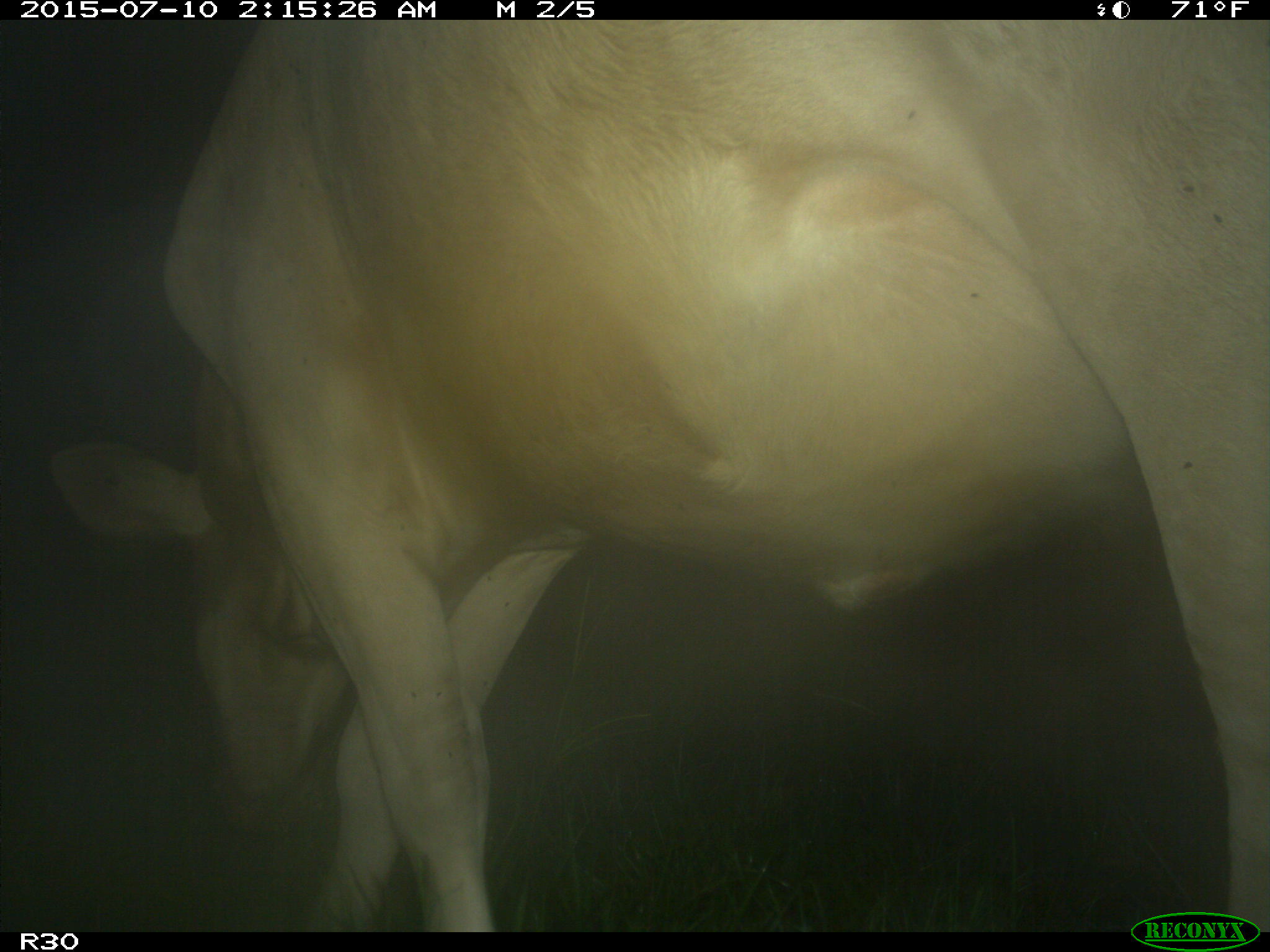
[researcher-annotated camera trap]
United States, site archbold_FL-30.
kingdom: Animalia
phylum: Chordata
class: Mammalia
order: Artiodactyla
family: Bovidae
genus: Bos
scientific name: Bos taurus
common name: domestic cow